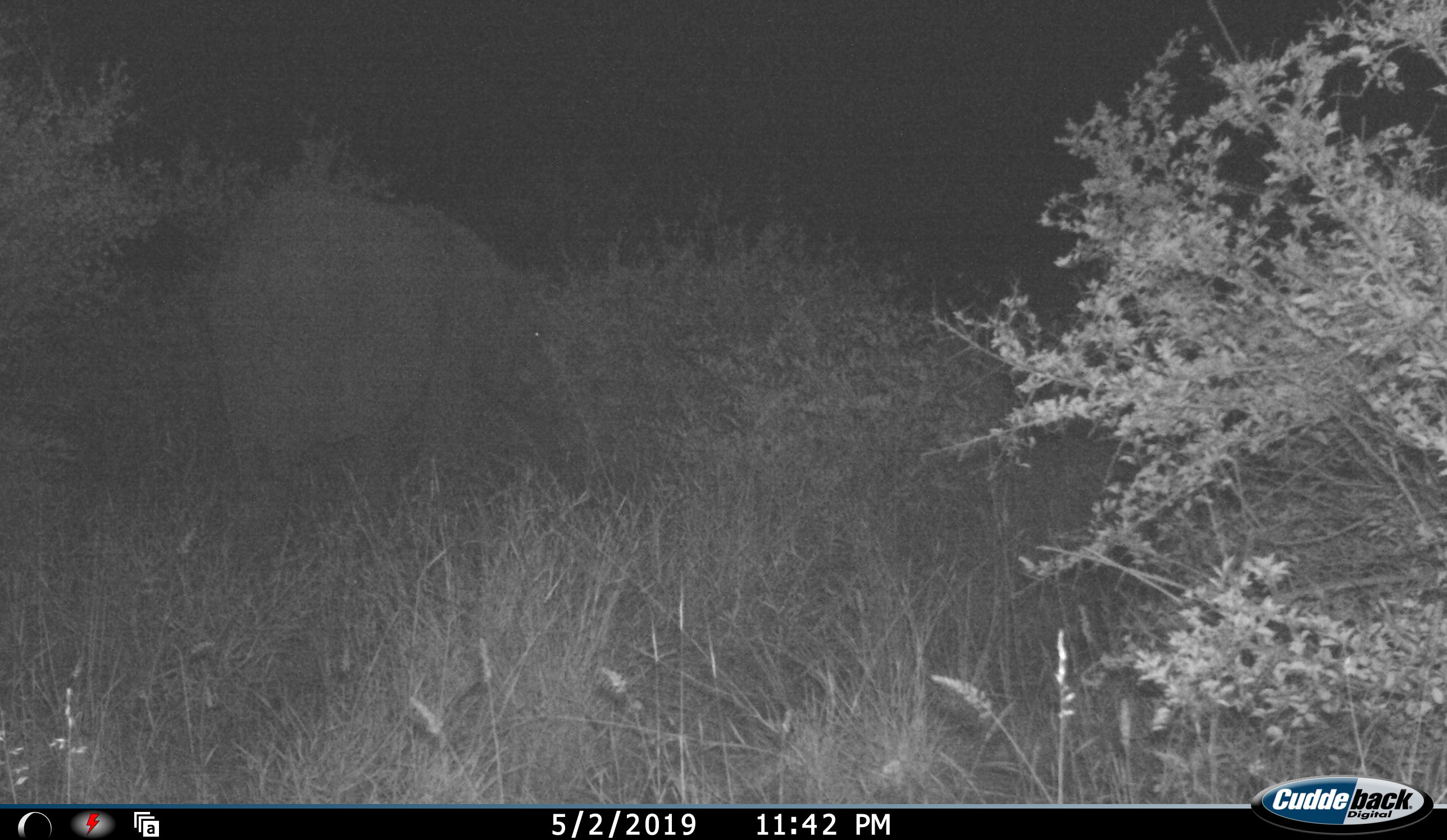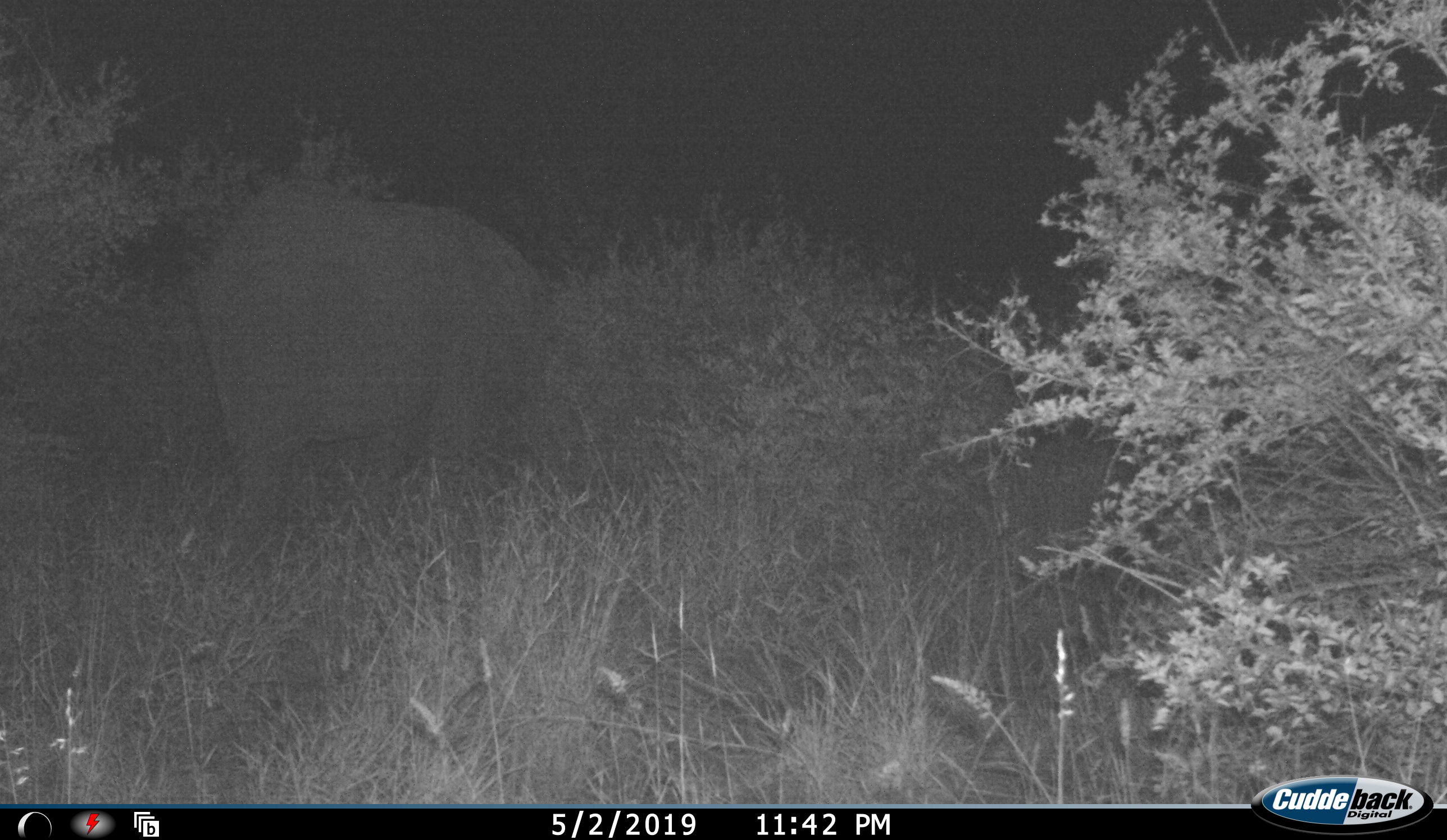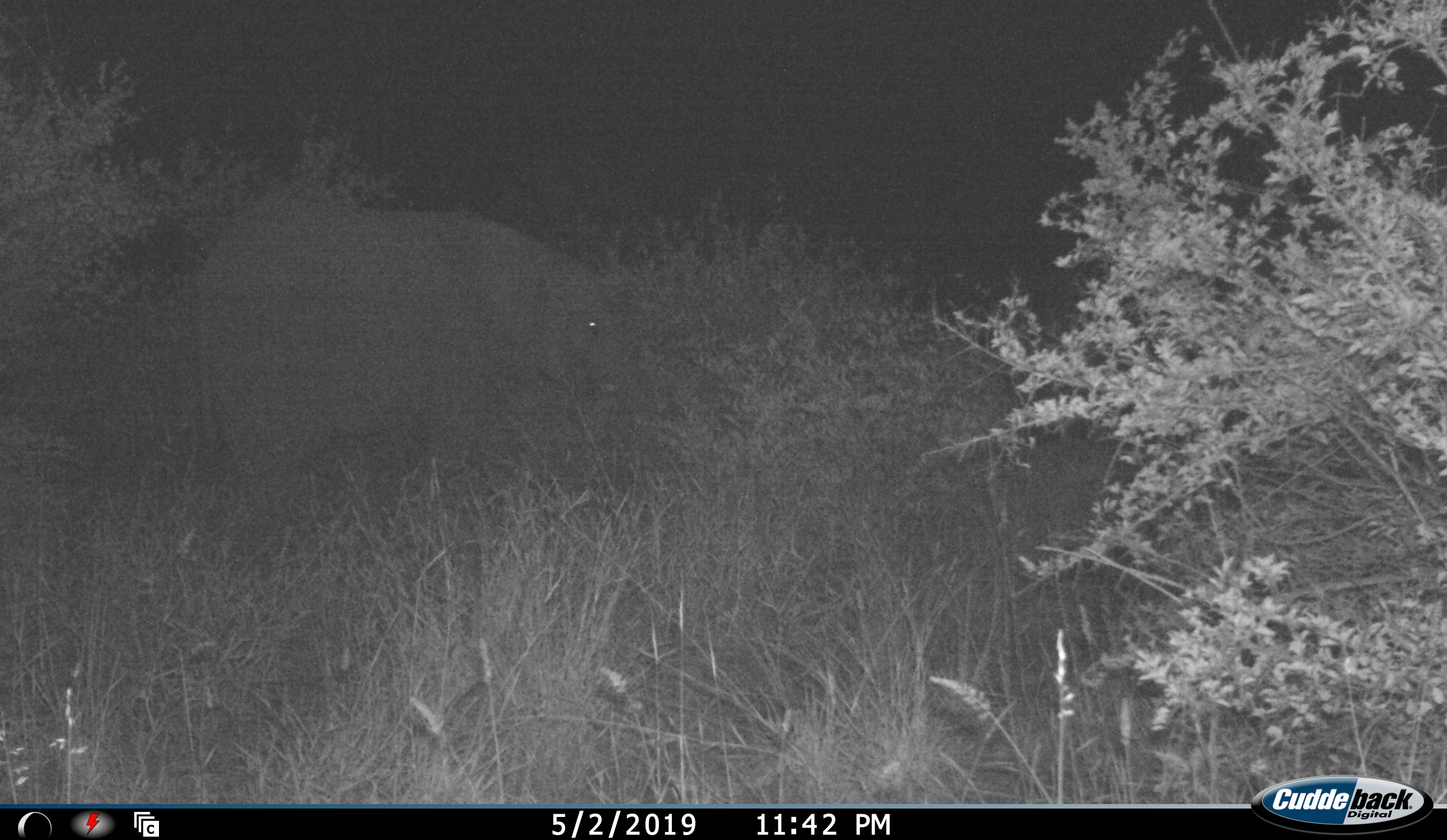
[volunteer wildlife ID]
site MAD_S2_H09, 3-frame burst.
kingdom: Animalia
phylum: Chordata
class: Mammalia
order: Proboscidea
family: Elephantidae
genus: Loxodonta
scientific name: Loxodonta africana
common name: african bush elephant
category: elephant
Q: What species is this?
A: Elephant (african bush elephant) (Loxodonta africana).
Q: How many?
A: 1.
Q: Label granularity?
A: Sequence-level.